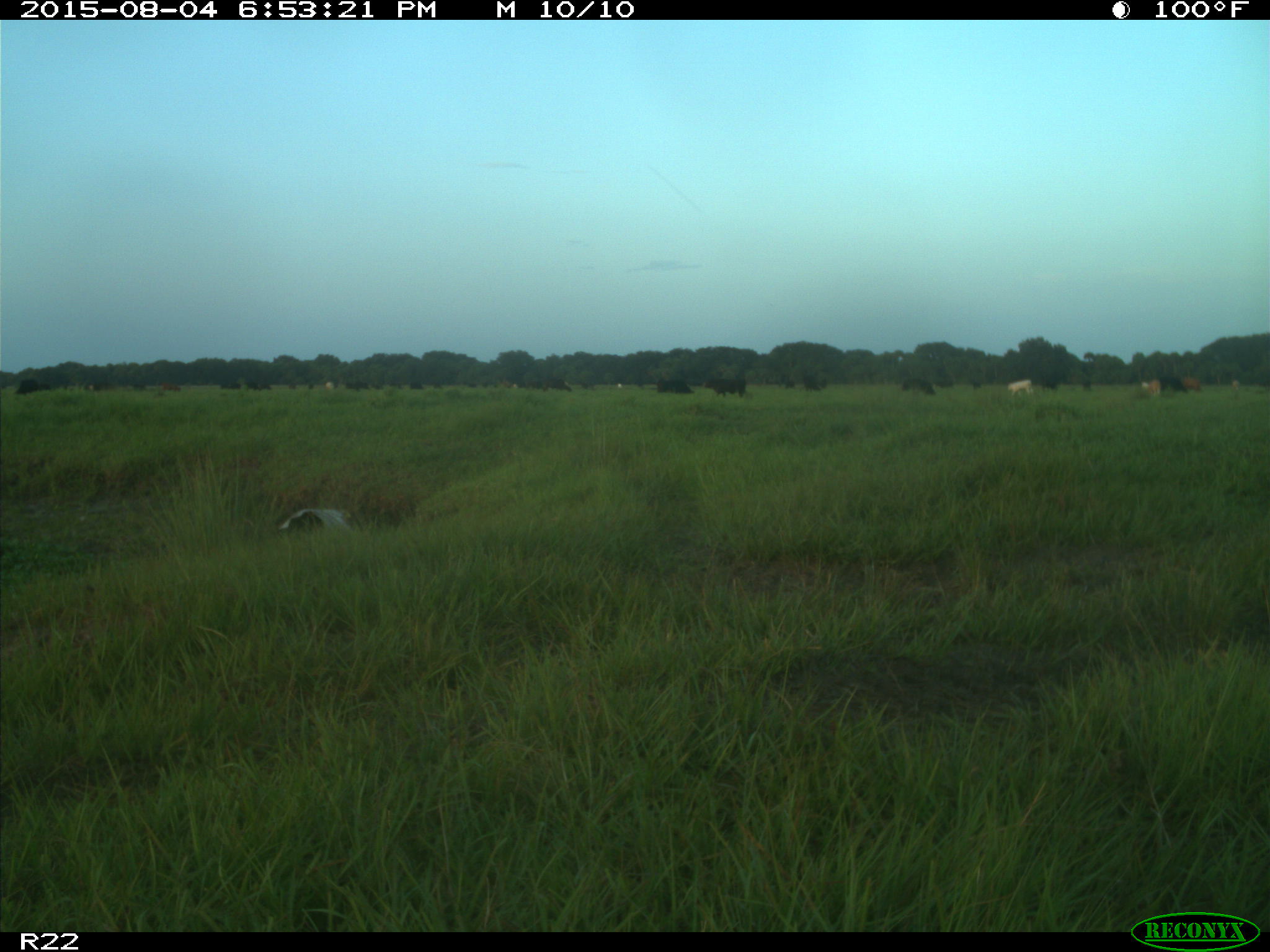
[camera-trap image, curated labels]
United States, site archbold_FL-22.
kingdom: Animalia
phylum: Chordata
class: Mammalia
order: Artiodactyla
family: Bovidae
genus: Bos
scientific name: Bos taurus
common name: domestic cow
Bos taurus (domestic cow).